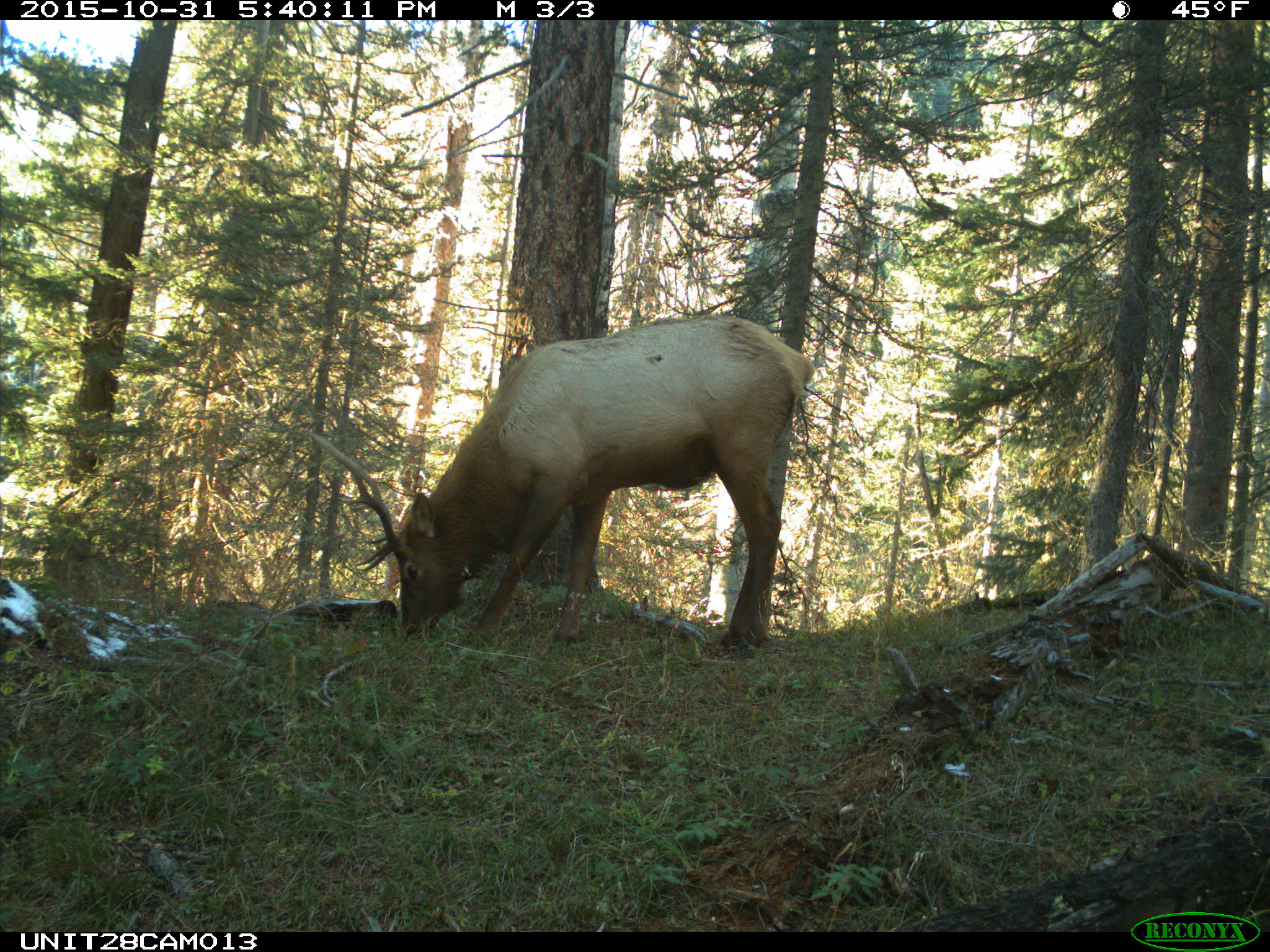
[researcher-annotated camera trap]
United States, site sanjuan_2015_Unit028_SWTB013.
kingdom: Animalia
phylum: Chordata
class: Mammalia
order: Artiodactyla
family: Cervidae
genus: Cervus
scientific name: Cervus elaphus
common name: red deer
Cervus elaphus (red deer).